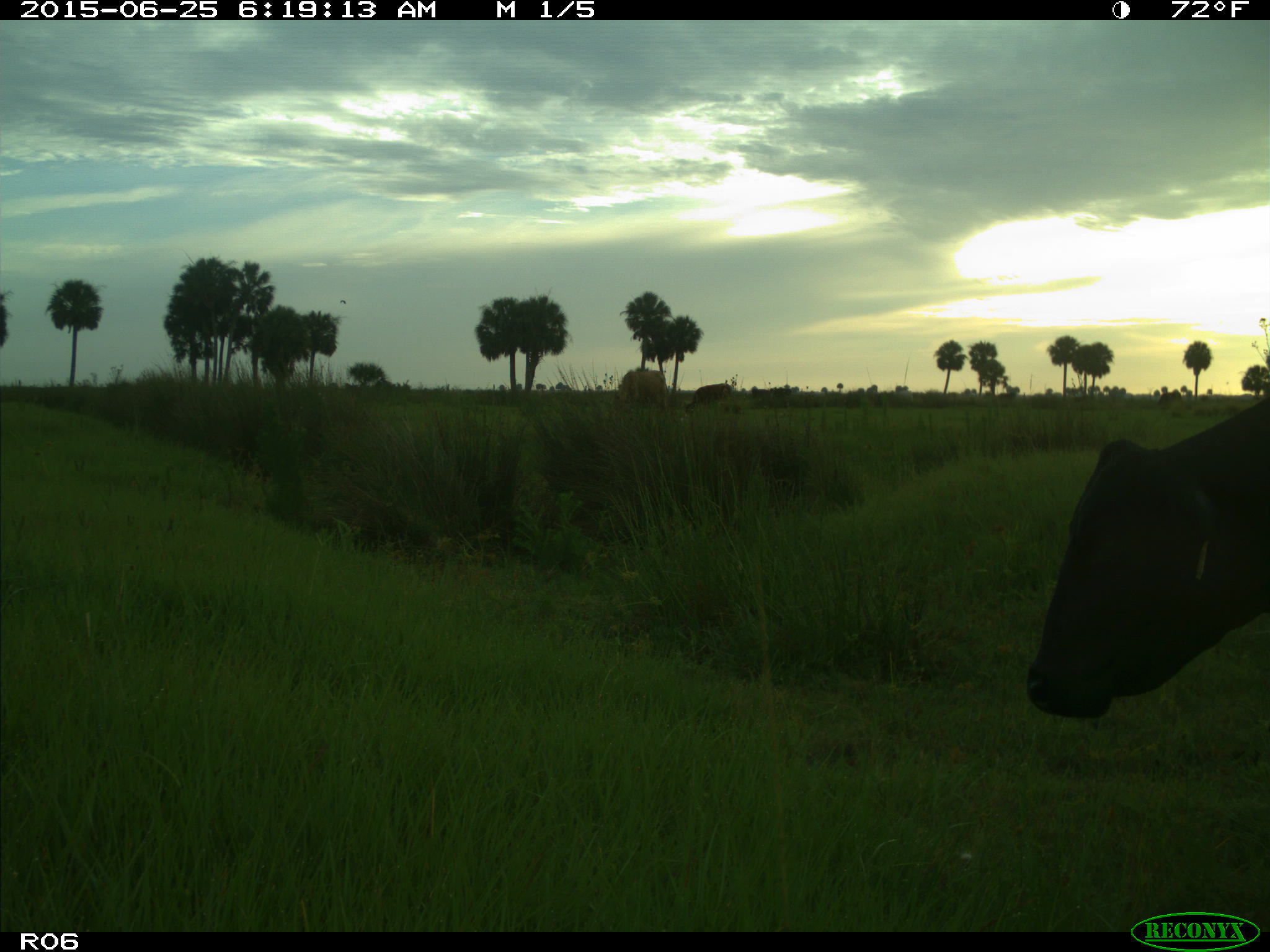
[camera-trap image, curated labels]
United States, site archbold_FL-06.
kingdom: Animalia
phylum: Chordata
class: Mammalia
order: Artiodactyla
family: Bovidae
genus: Bos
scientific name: Bos taurus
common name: domestic cow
Bos taurus (domestic cow).